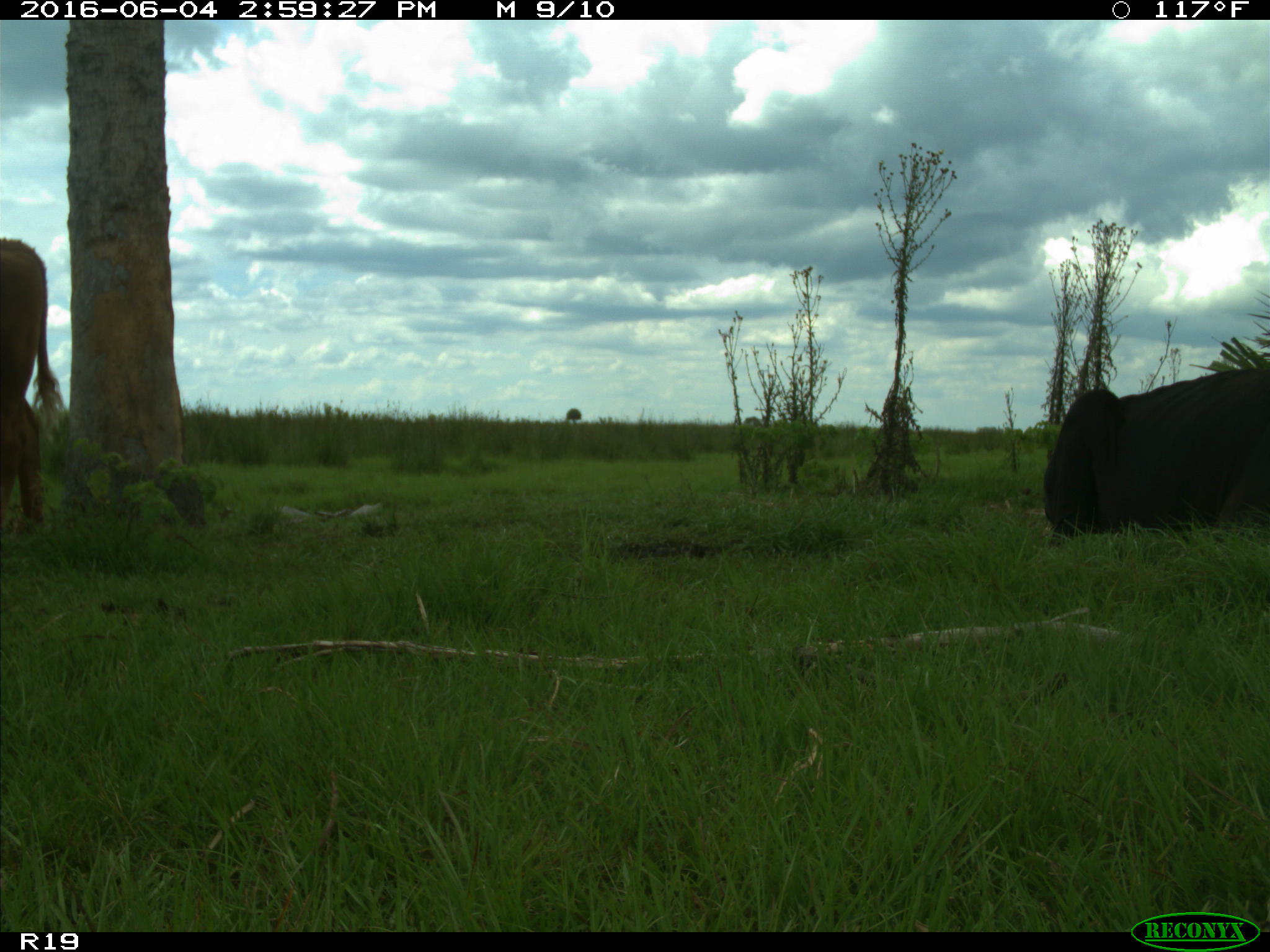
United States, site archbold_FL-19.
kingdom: Animalia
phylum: Chordata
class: Mammalia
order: Artiodactyla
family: Bovidae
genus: Bos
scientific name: Bos taurus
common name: domestic cow